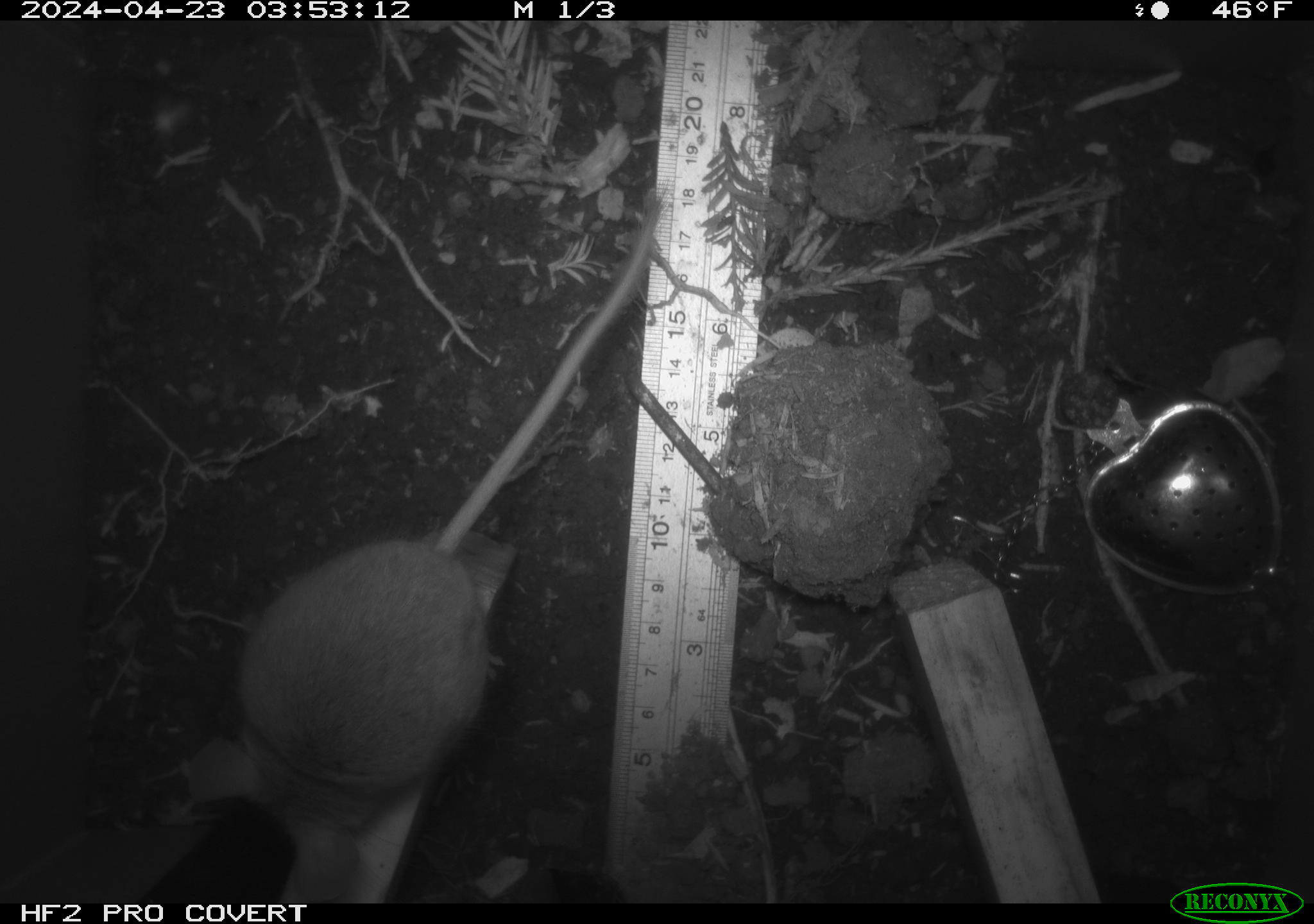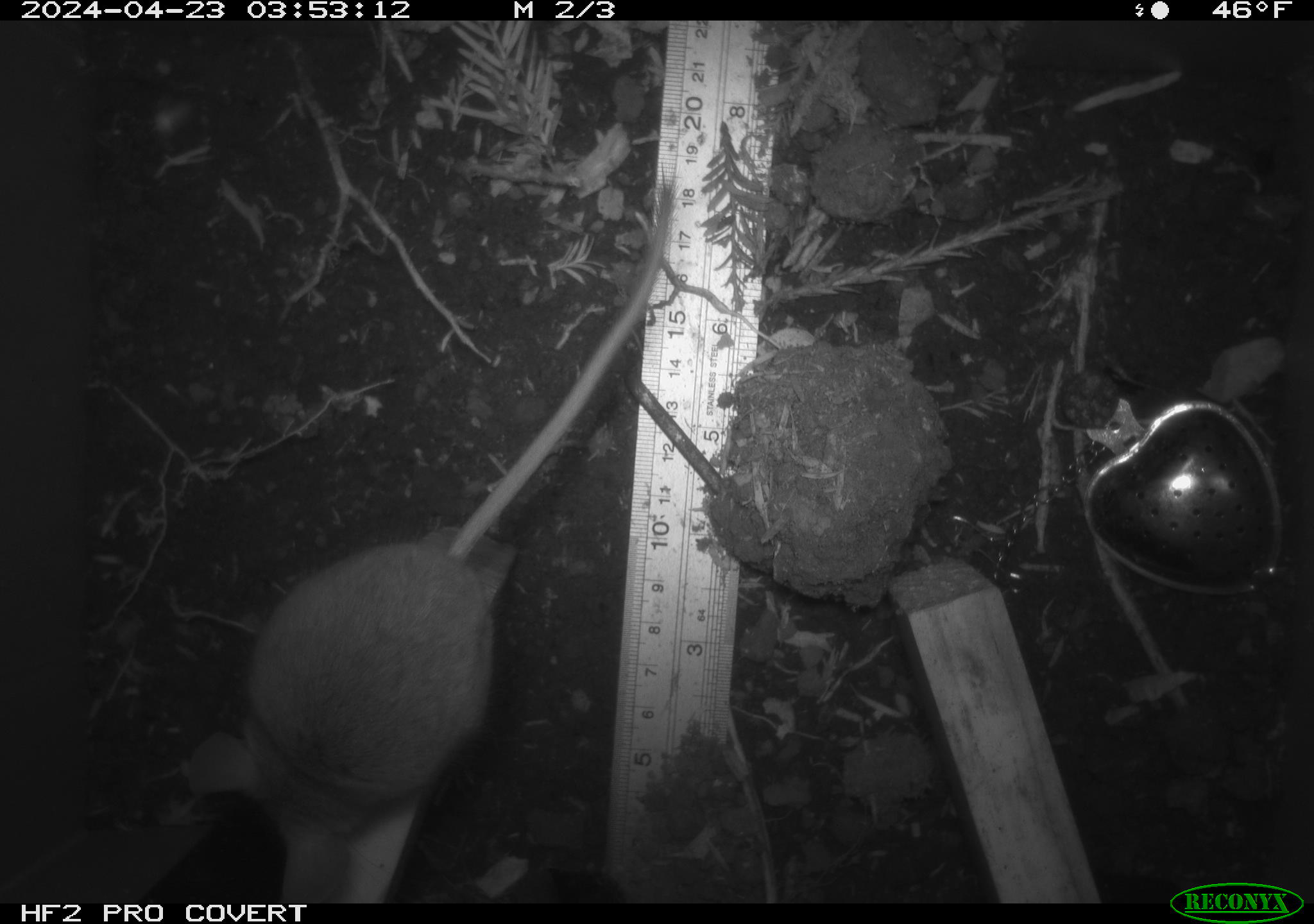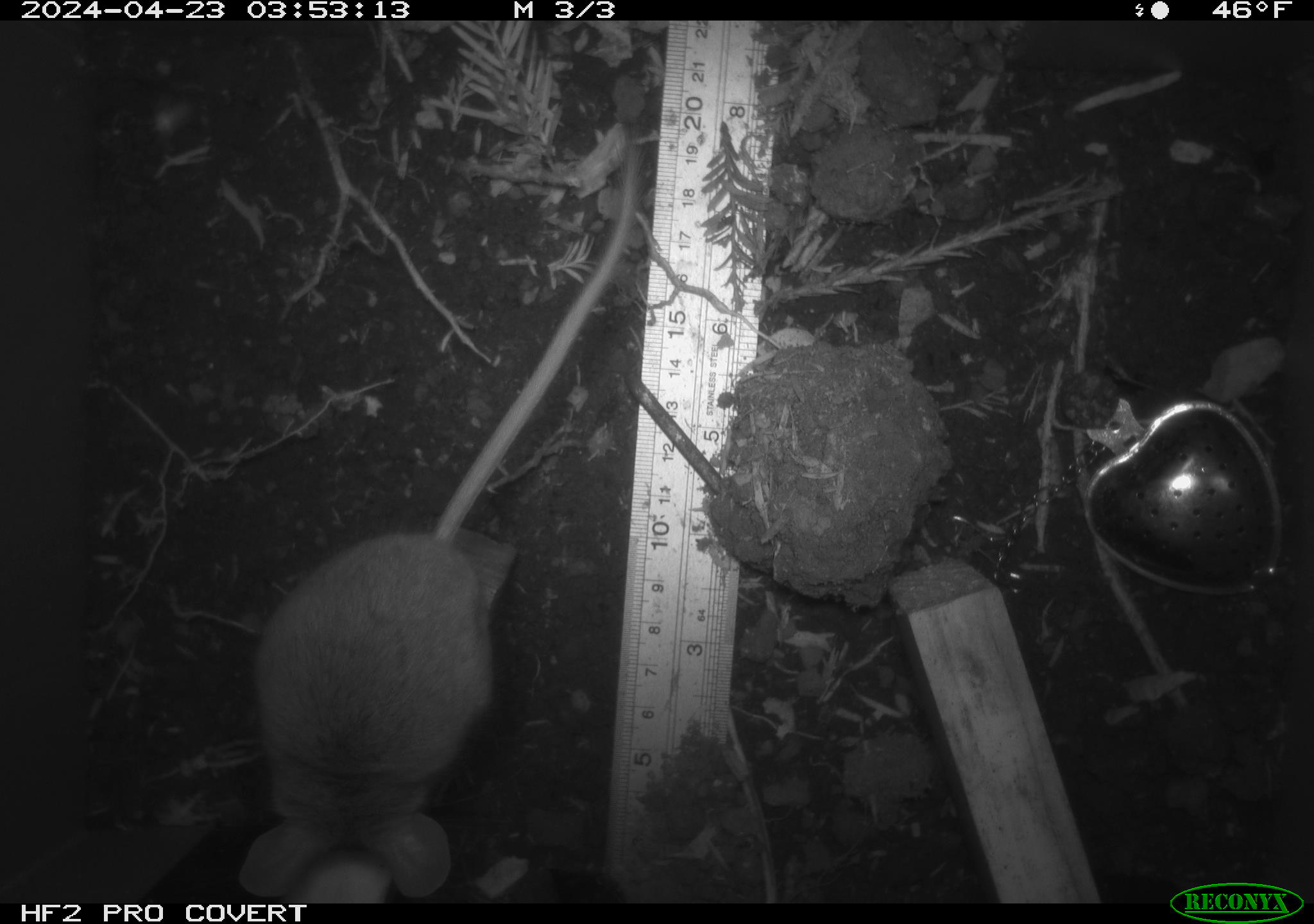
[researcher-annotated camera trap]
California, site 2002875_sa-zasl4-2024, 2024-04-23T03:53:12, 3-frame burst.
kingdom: Animalia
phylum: Chordata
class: Mammalia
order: Rodentia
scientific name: Rodentia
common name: rodent